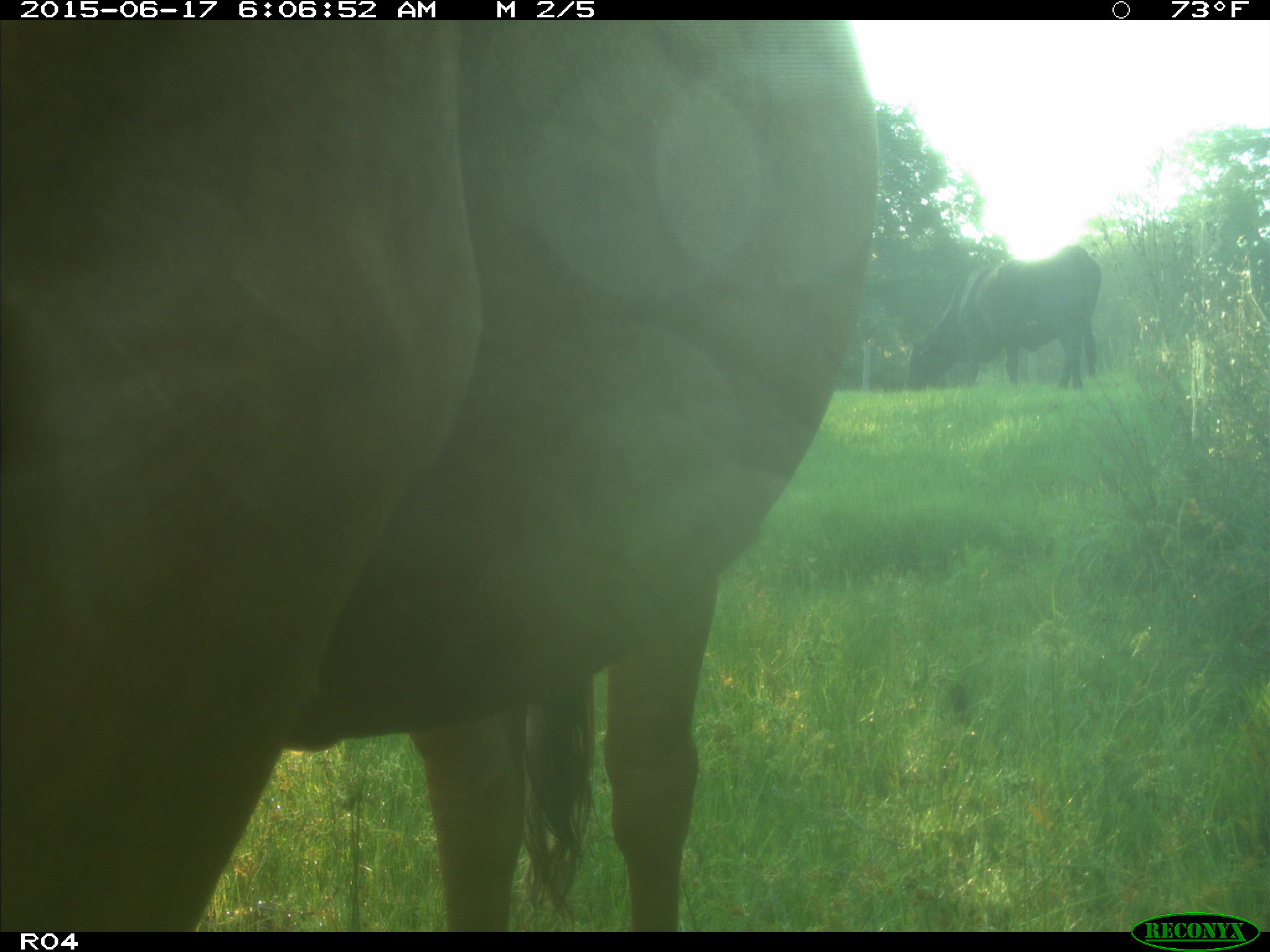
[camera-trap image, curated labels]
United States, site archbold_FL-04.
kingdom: Animalia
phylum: Chordata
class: Mammalia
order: Artiodactyla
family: Bovidae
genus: Bos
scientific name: Bos taurus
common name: domestic cow